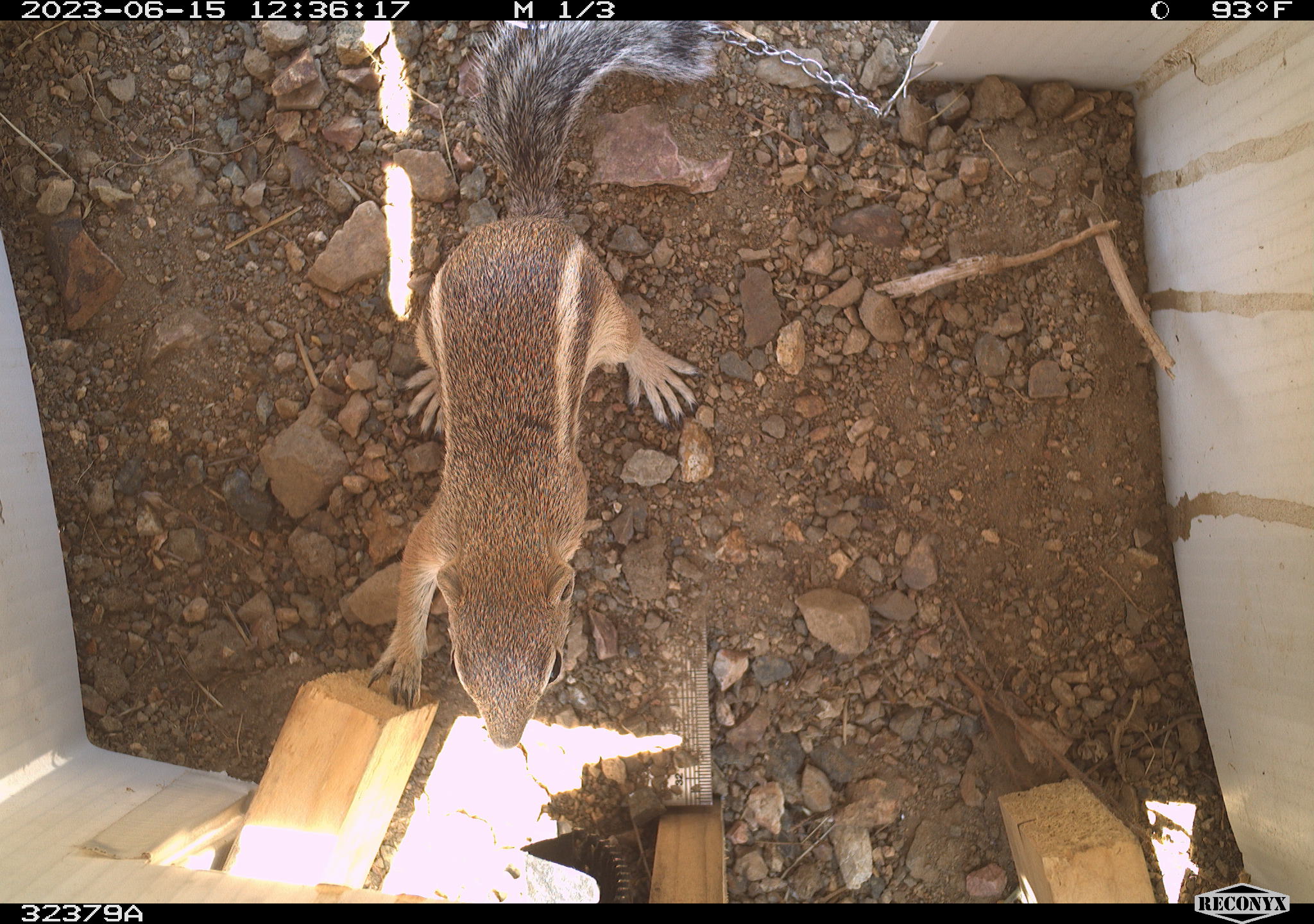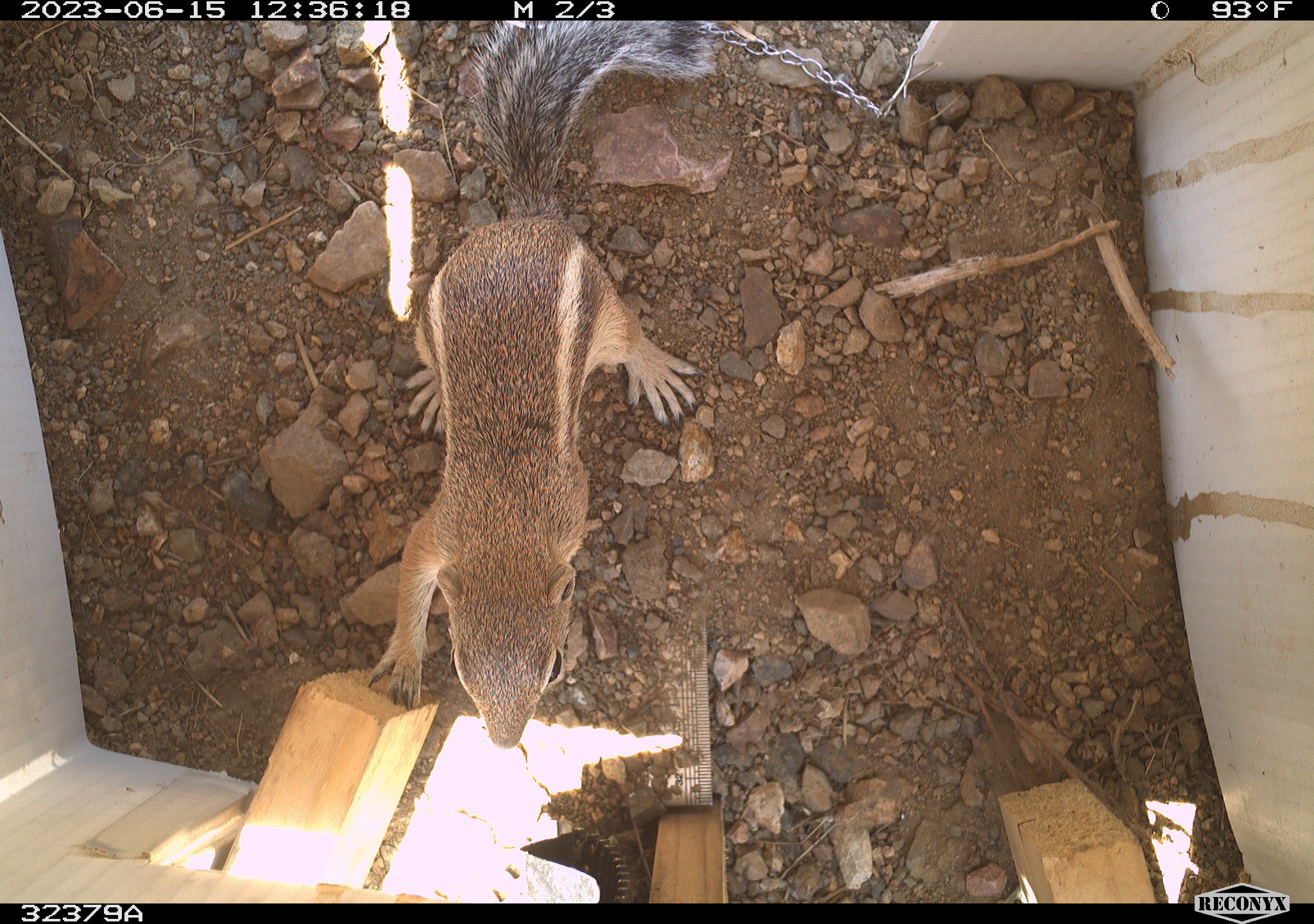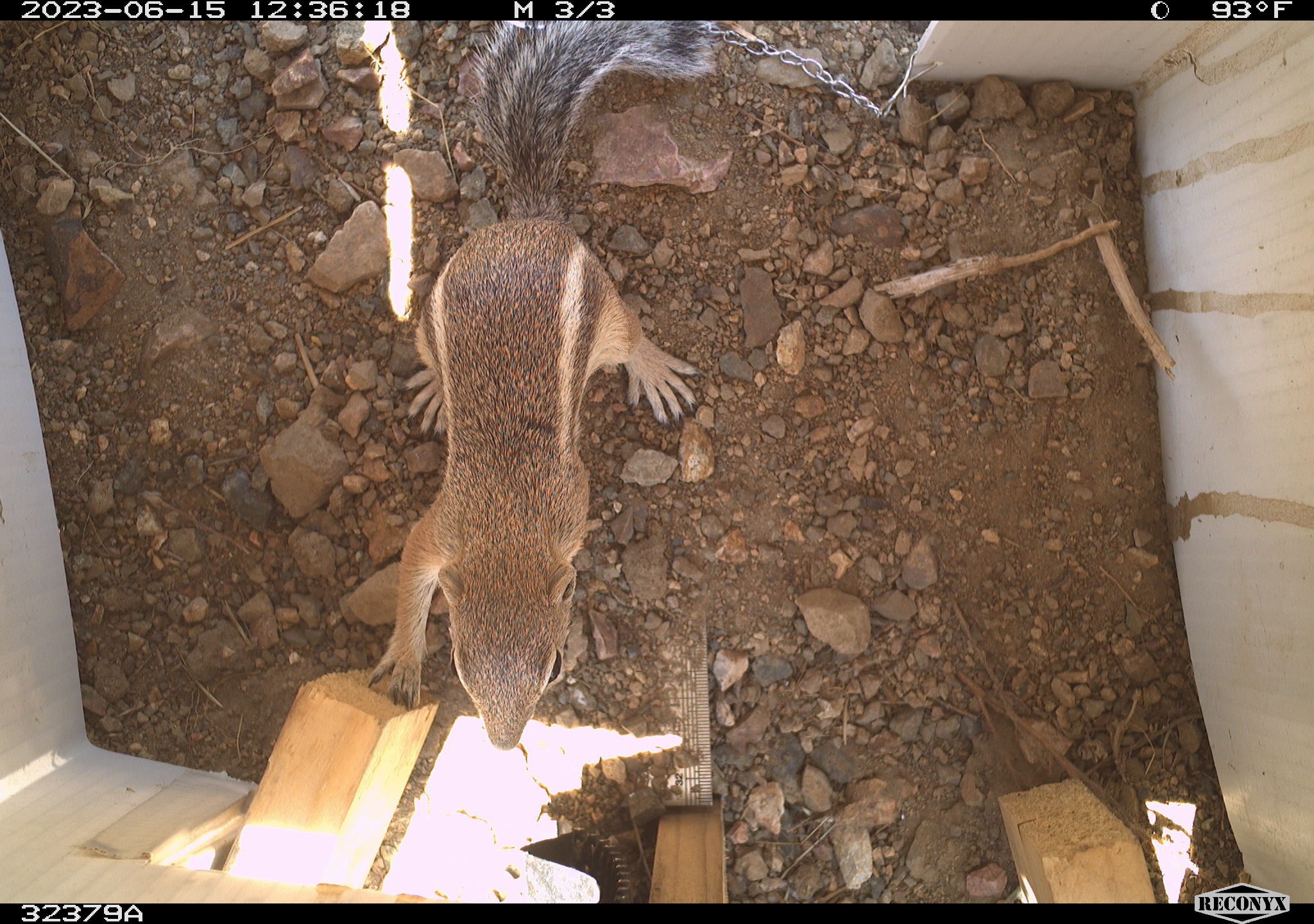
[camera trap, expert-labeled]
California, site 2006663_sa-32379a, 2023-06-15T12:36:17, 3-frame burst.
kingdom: Animalia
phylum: Chordata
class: Mammalia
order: Rodentia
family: Sciuridae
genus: Ammospermophilus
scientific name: Ammospermophilus leucurus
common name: white-tailed antelope squirrel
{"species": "white-tailed antelope squirrel (Ammospermophilus leucurus)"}